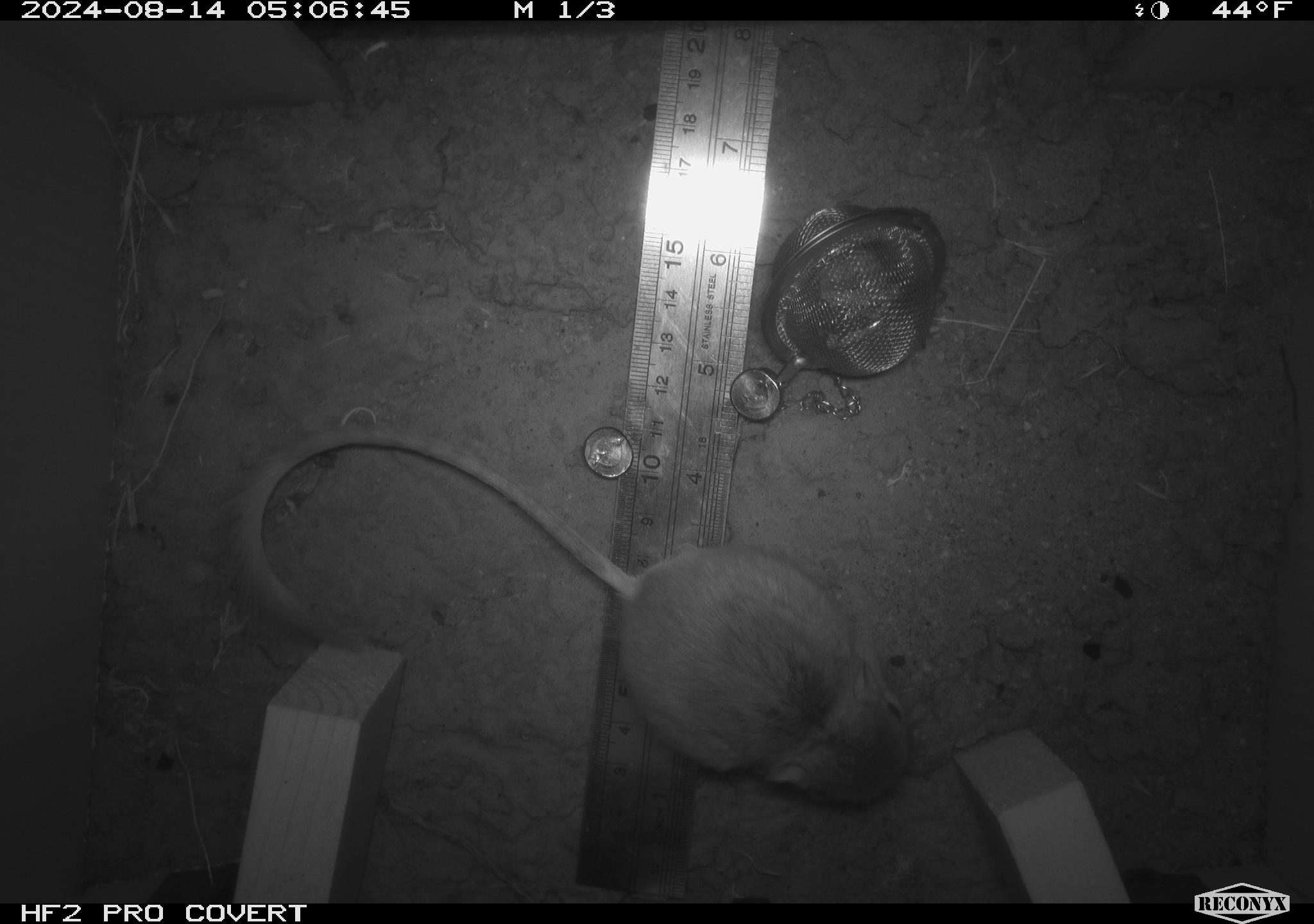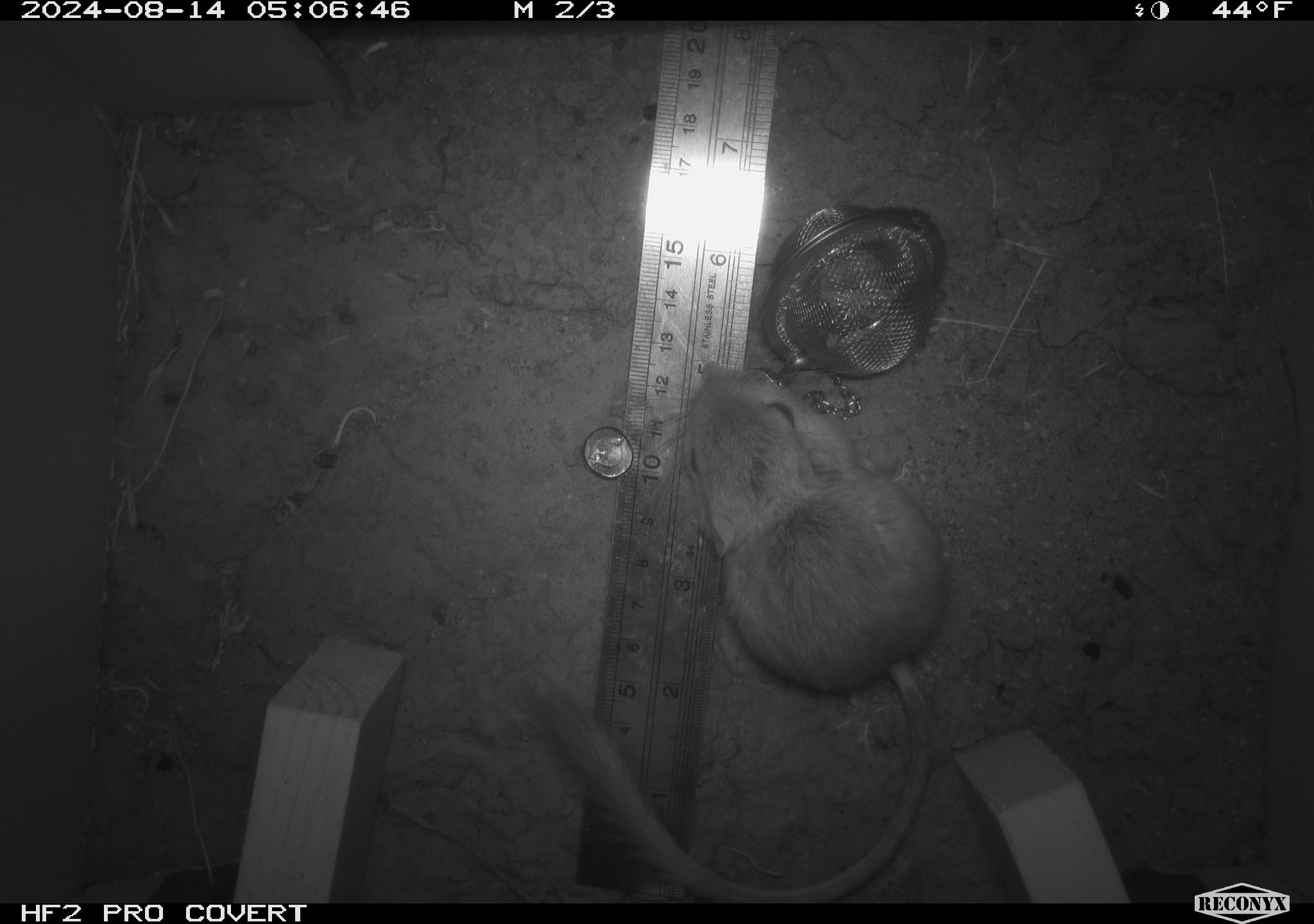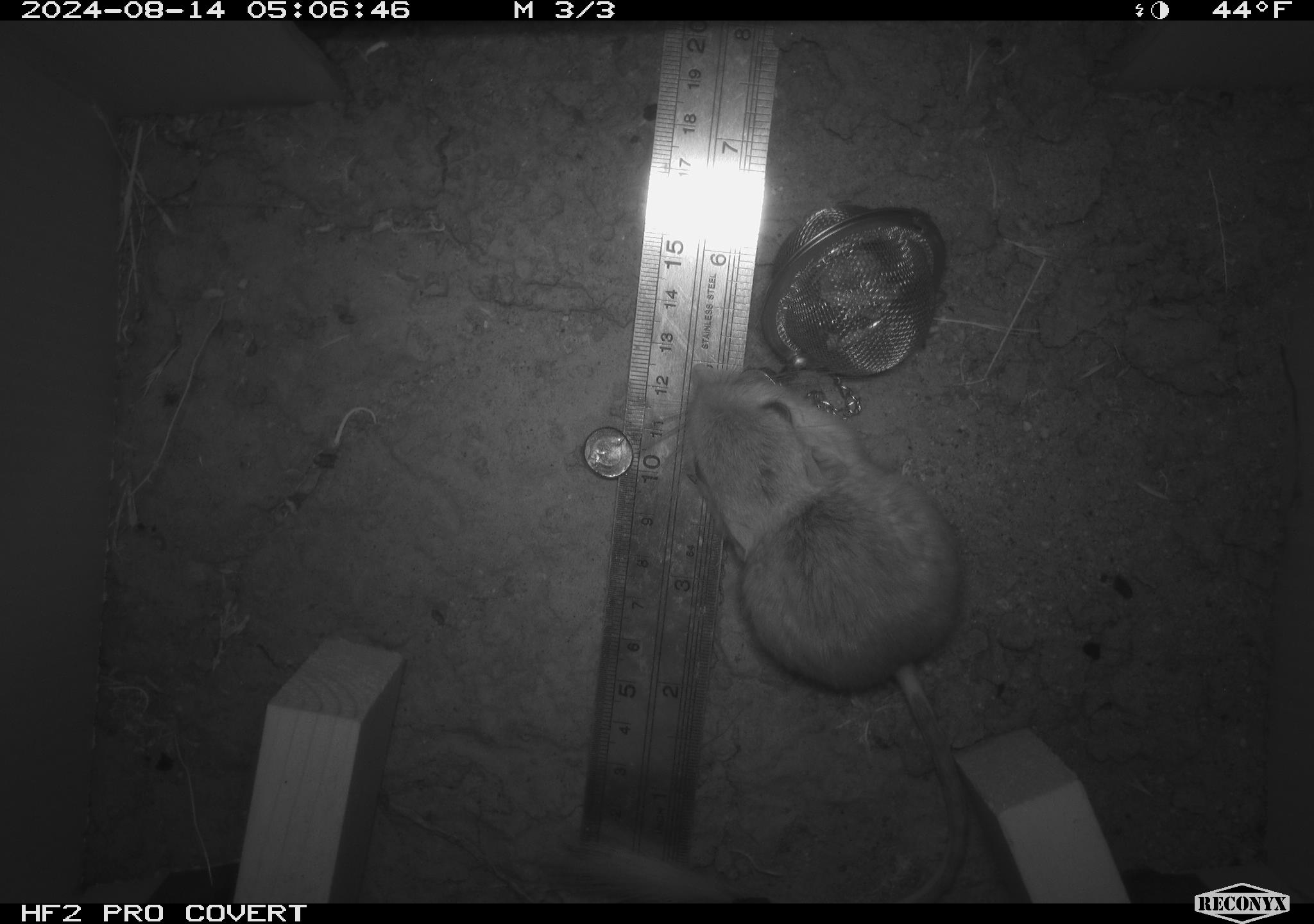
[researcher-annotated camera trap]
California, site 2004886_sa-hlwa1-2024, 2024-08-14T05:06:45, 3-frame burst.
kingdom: Animalia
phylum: Chordata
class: Mammalia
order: Rodentia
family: Heteromyidae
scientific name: Heteromyidae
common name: kangaroo rats and pocket mice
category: heteromyidae family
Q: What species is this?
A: Heteromyidae family (kangaroo rats and pocket mice) (Heteromyidae).